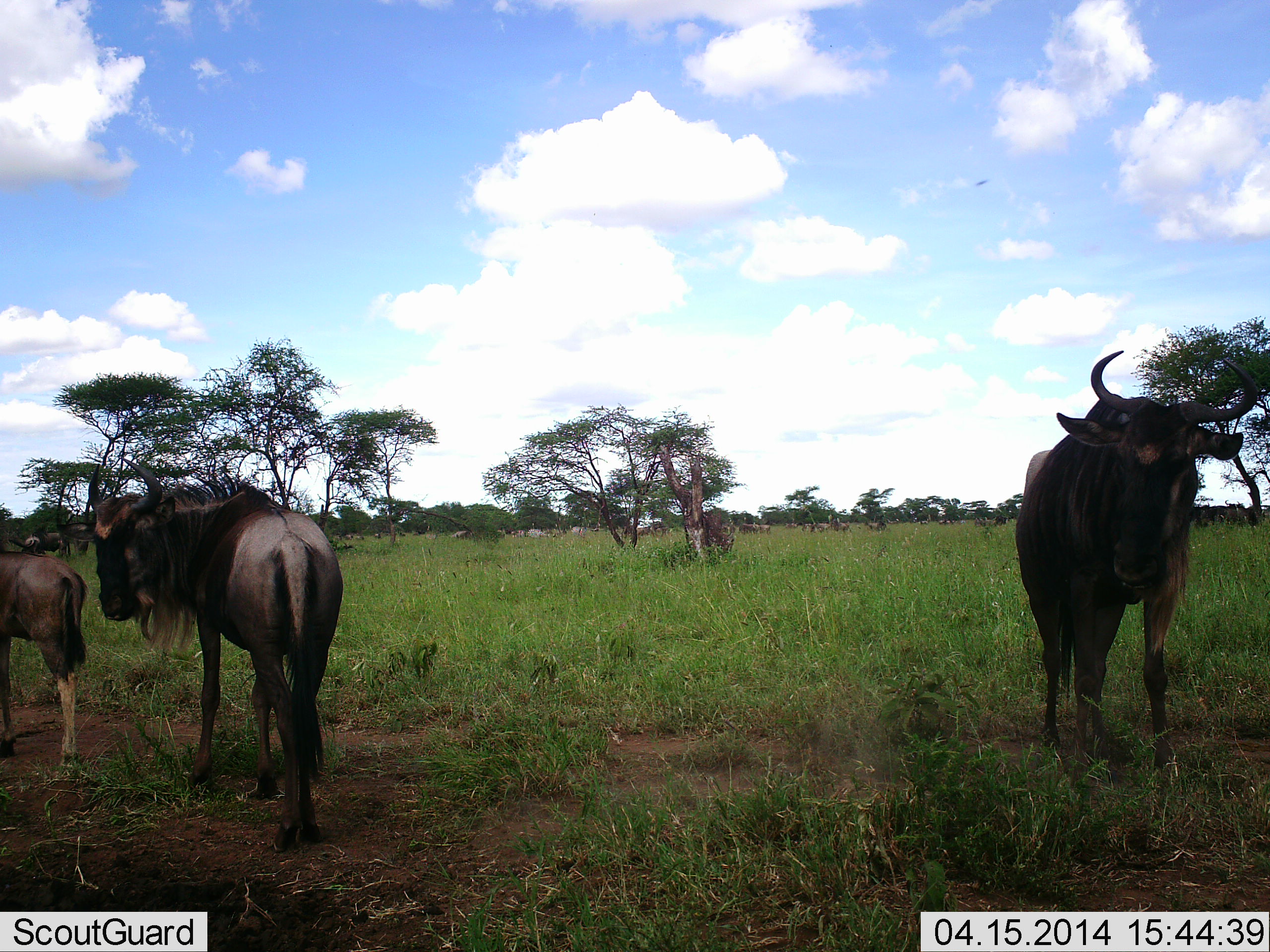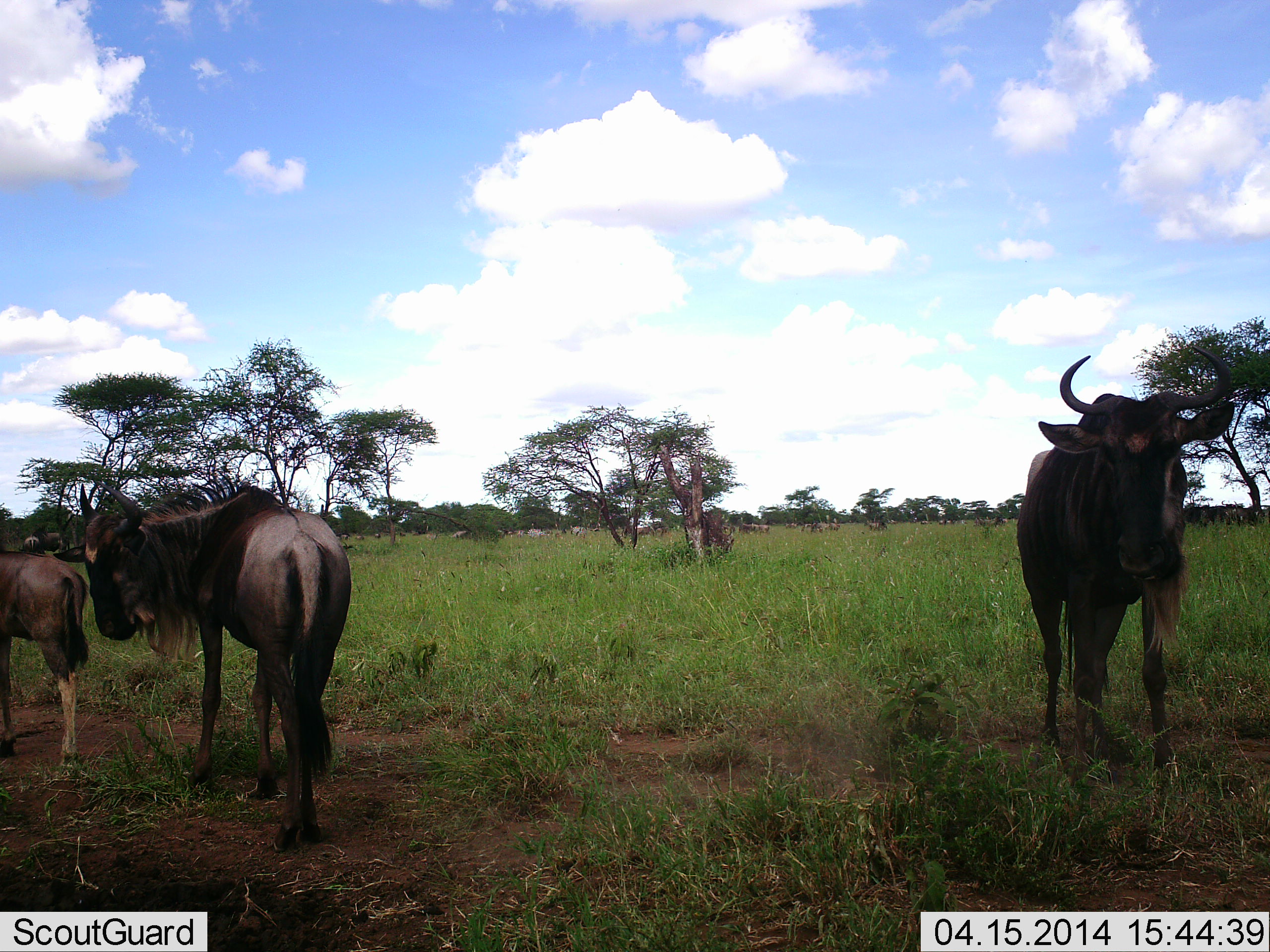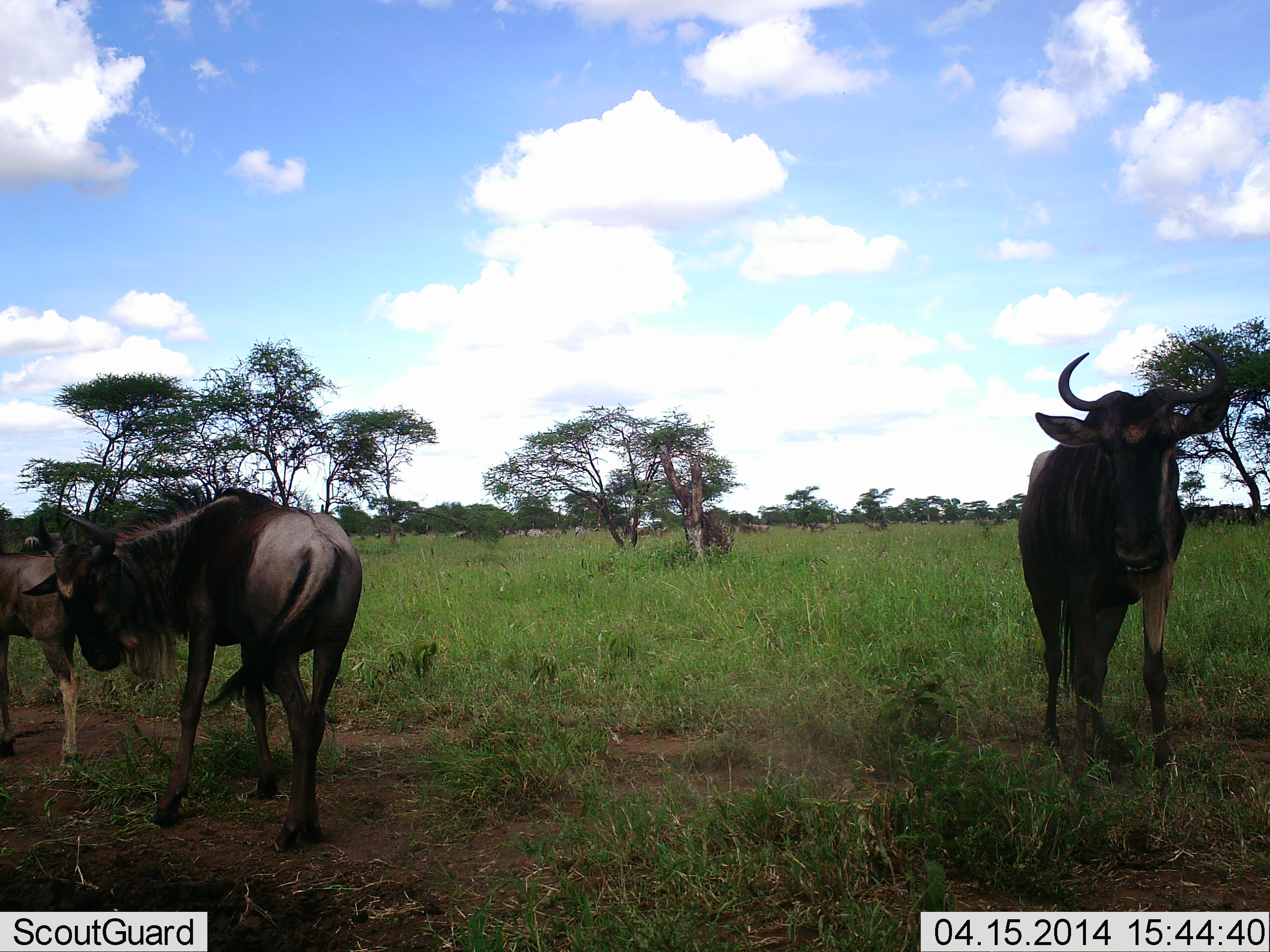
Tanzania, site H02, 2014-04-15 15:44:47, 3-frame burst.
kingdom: Animalia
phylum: Chordata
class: Mammalia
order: Artiodactyla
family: Bovidae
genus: Connochaetes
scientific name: Connochaetes taurinus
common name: blue wildebeest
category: wildebeest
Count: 3.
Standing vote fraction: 90%.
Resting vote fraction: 0%.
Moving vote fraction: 10%.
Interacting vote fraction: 0%.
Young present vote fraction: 20%.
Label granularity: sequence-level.